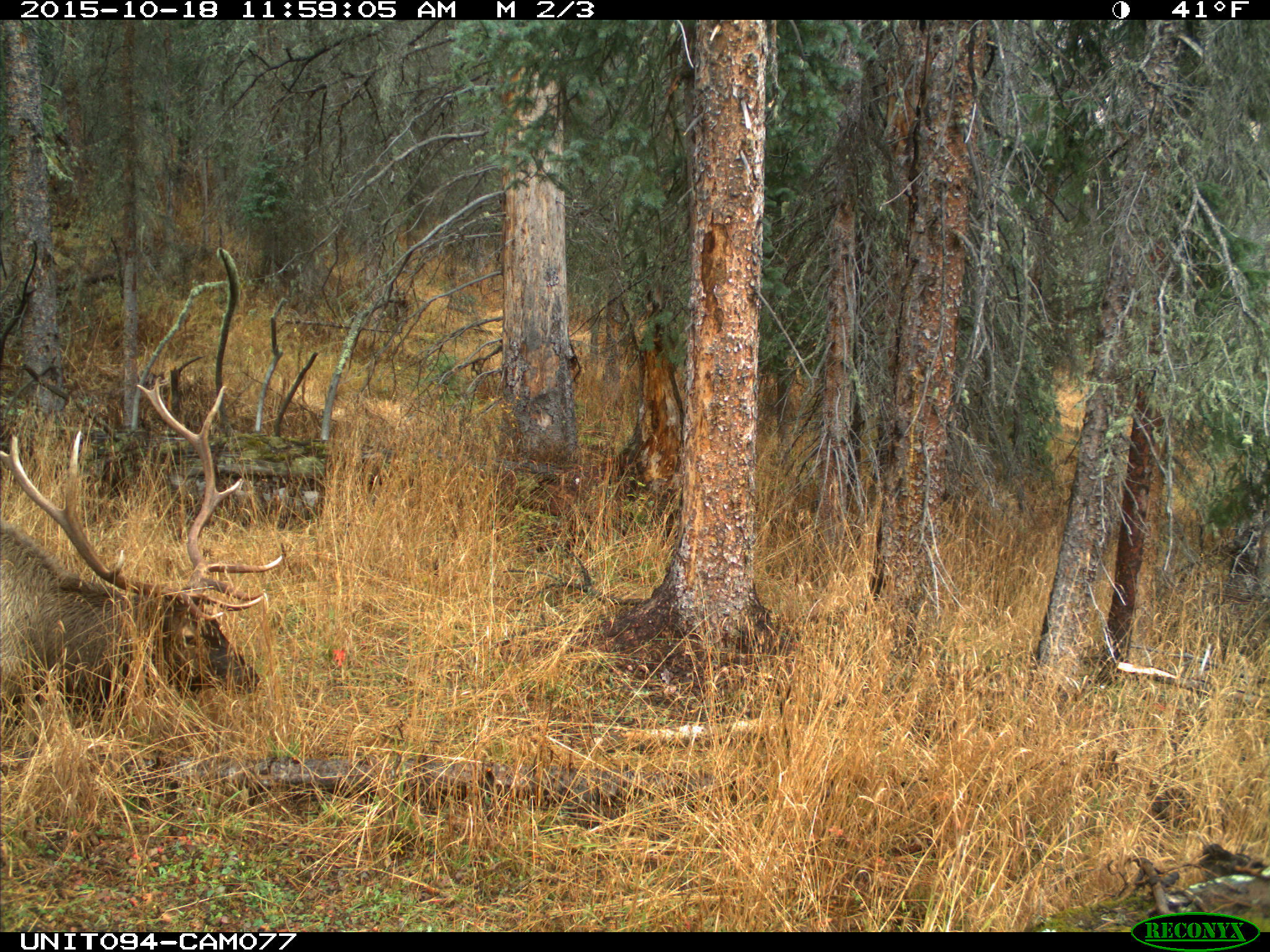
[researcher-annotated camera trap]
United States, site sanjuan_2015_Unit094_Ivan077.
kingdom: Animalia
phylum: Chordata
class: Mammalia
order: Artiodactyla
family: Cervidae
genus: Cervus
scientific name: Cervus elaphus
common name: red deer